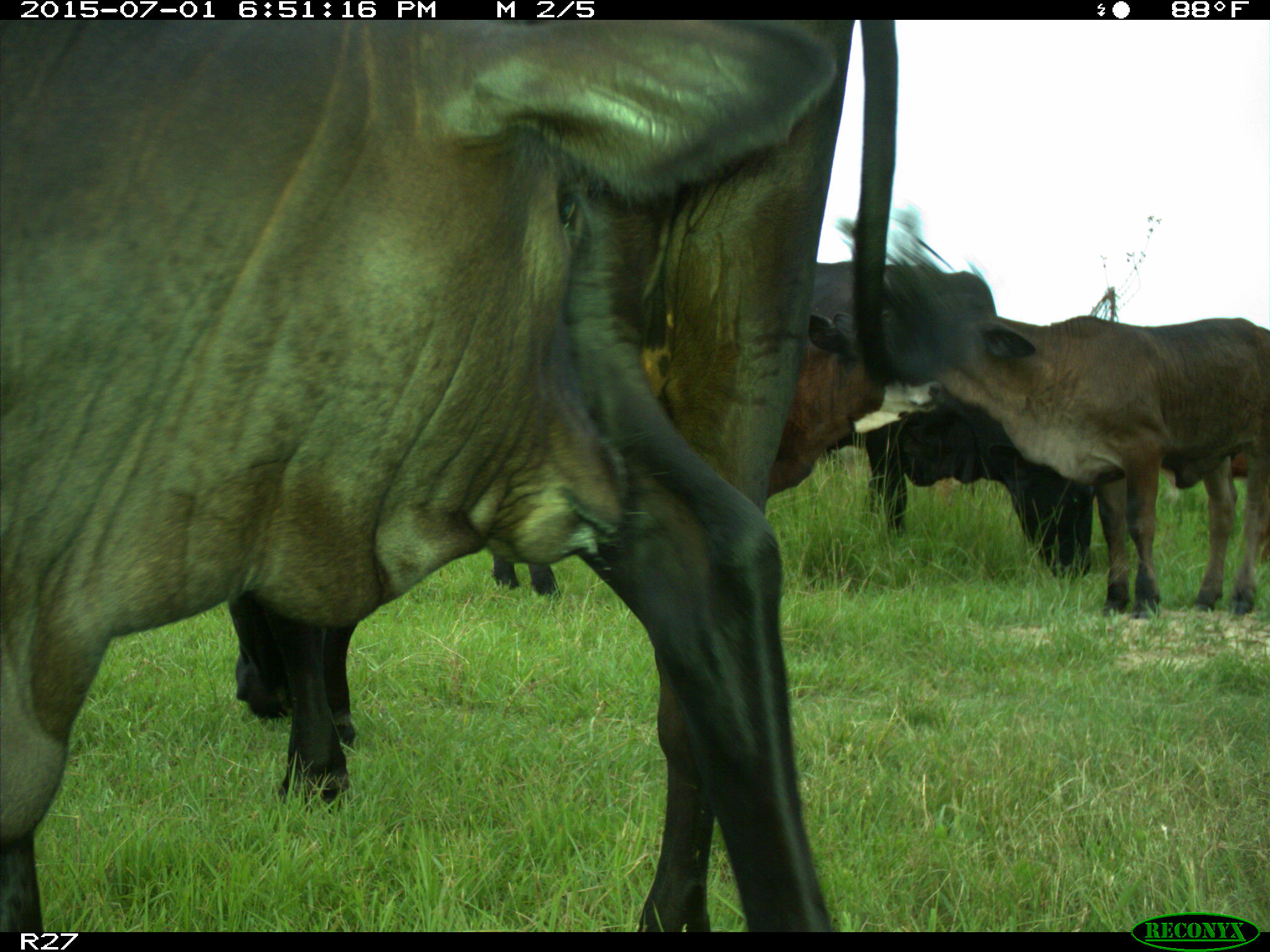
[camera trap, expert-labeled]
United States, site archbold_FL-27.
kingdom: Animalia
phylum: Chordata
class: Mammalia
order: Artiodactyla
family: Bovidae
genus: Bos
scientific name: Bos taurus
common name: domestic cow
Bos taurus (domestic cow).